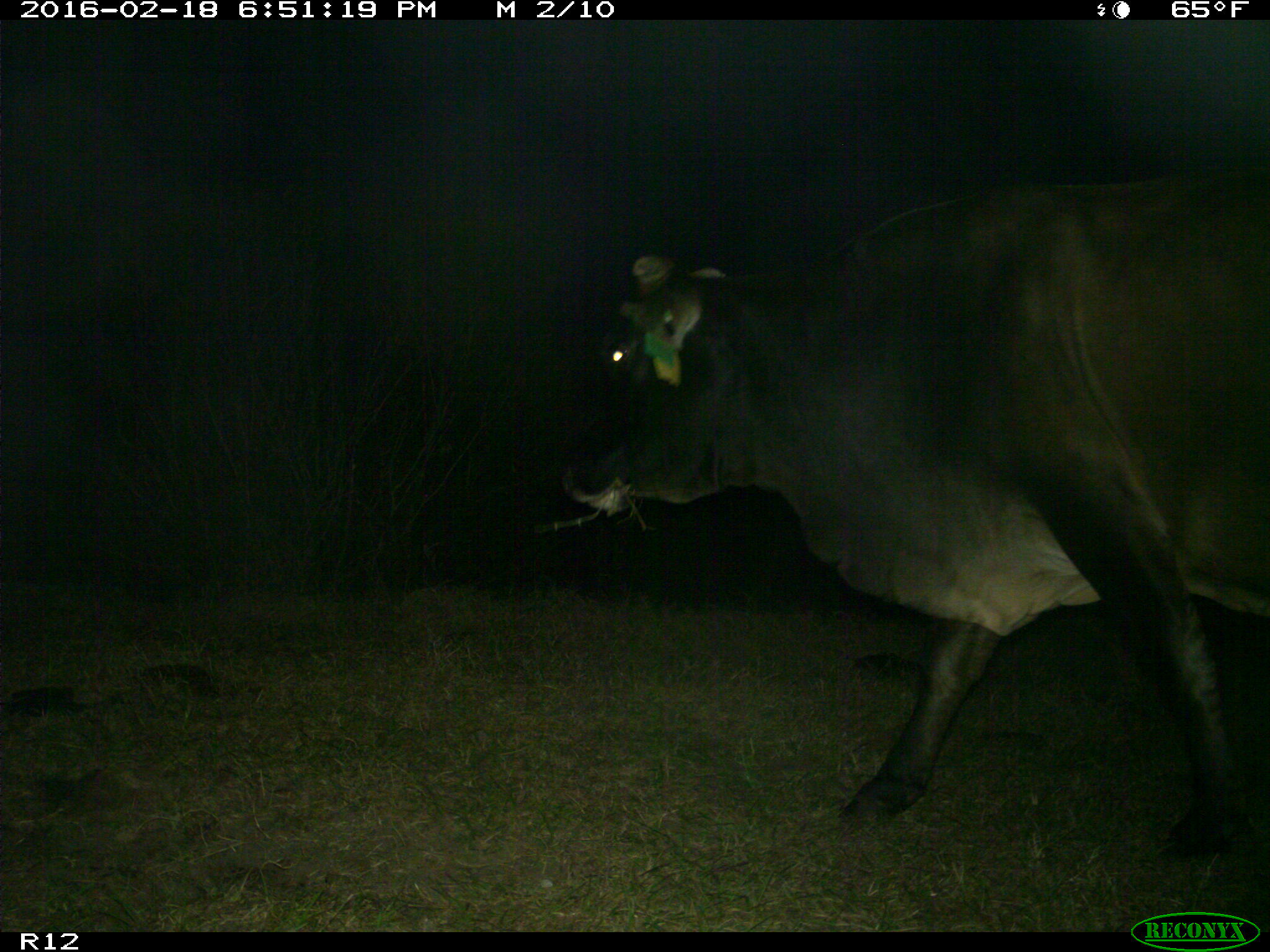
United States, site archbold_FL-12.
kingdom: Animalia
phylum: Chordata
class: Mammalia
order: Artiodactyla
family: Bovidae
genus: Bos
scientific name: Bos taurus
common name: domestic cow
Bos taurus (domestic cow).